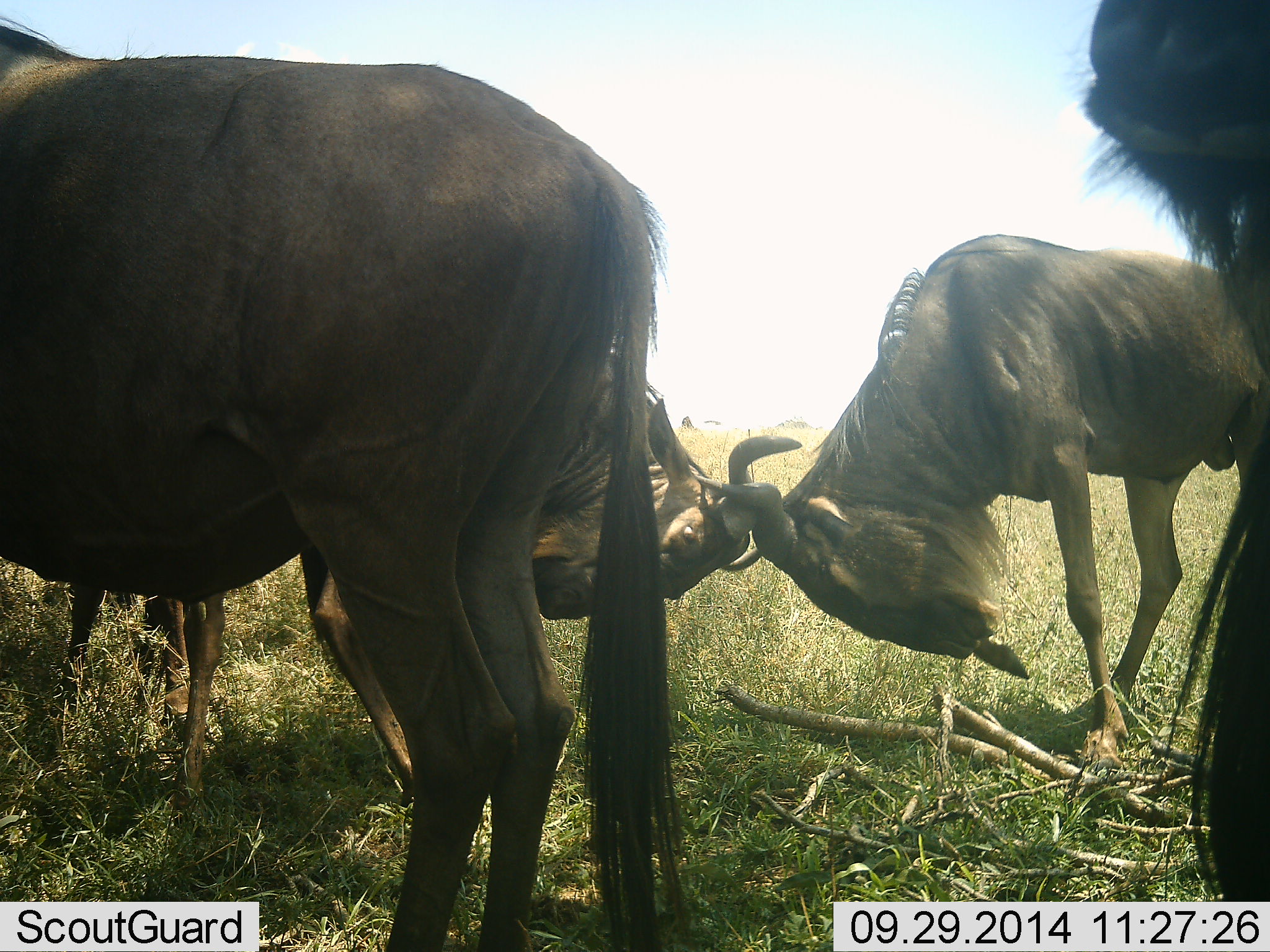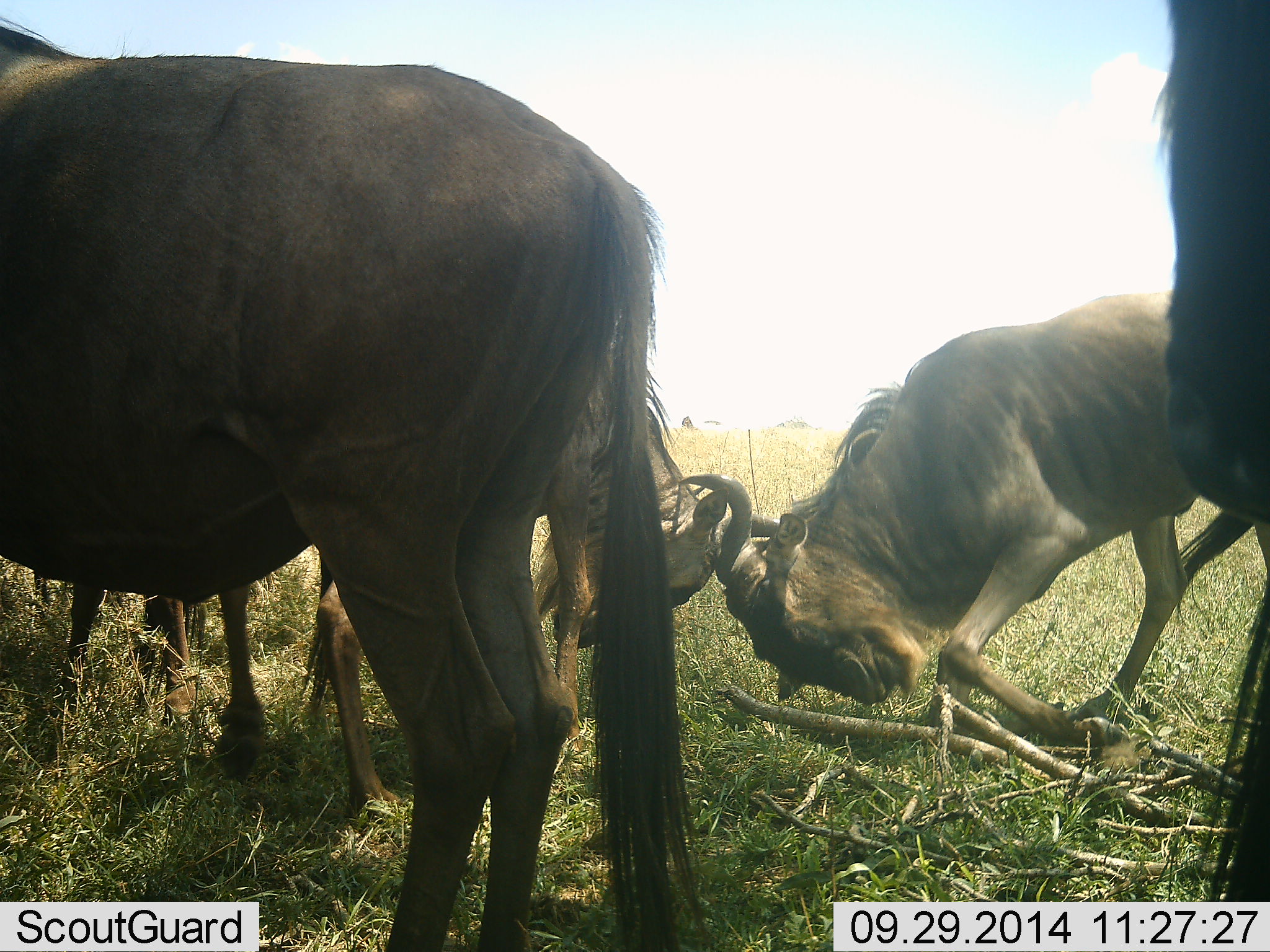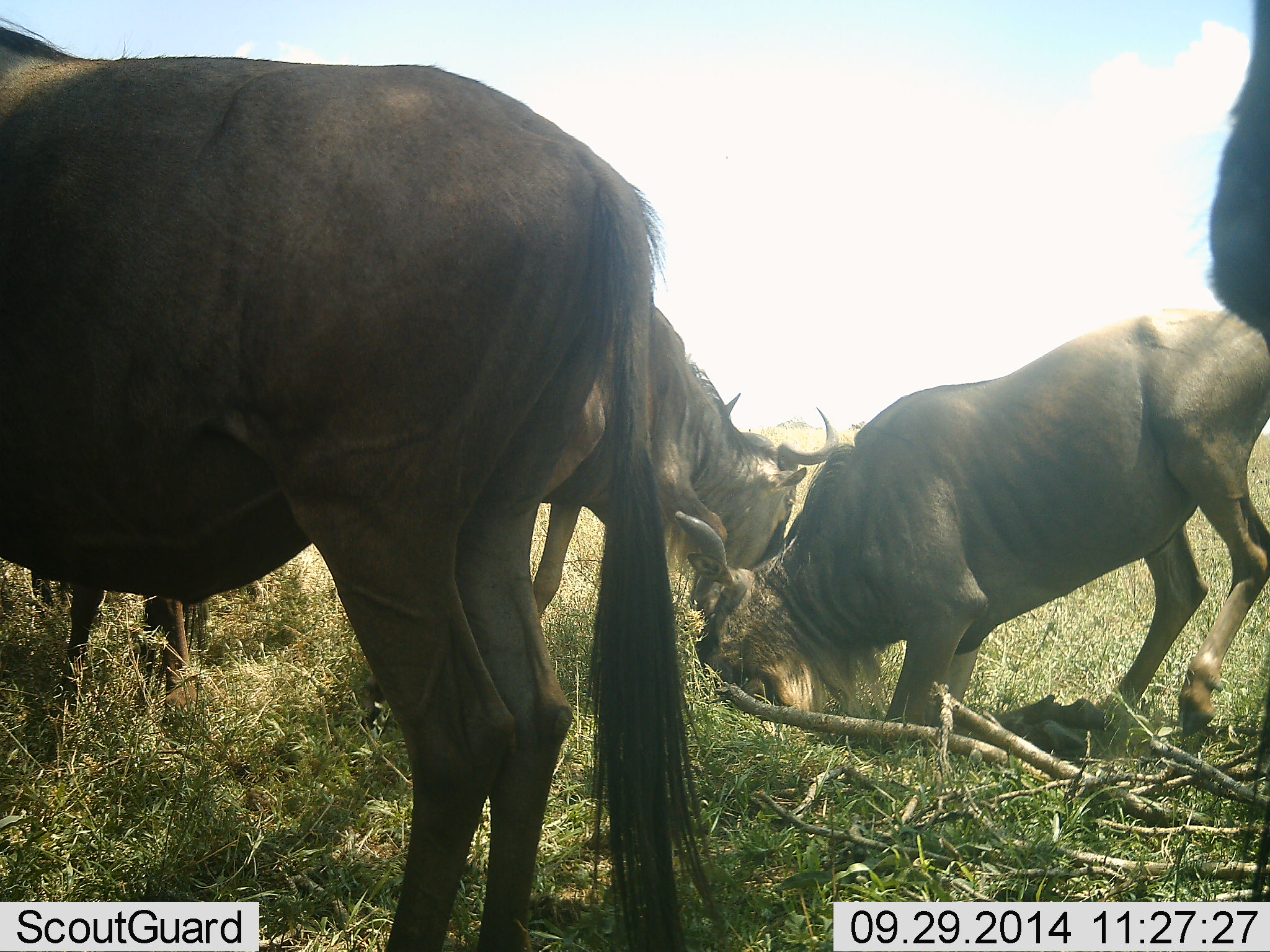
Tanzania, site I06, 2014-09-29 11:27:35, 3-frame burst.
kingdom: Animalia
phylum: Chordata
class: Mammalia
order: Artiodactyla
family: Bovidae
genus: Connochaetes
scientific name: Connochaetes taurinus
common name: blue wildebeest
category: wildebeest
Wildebeest (blue wildebeest) (Connochaetes taurinus), count 5. Behavior (volunteer vote fractions): standing 100%, resting 0%, moving 10%, interacting 90%. Young present (vote fraction): 0%. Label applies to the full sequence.